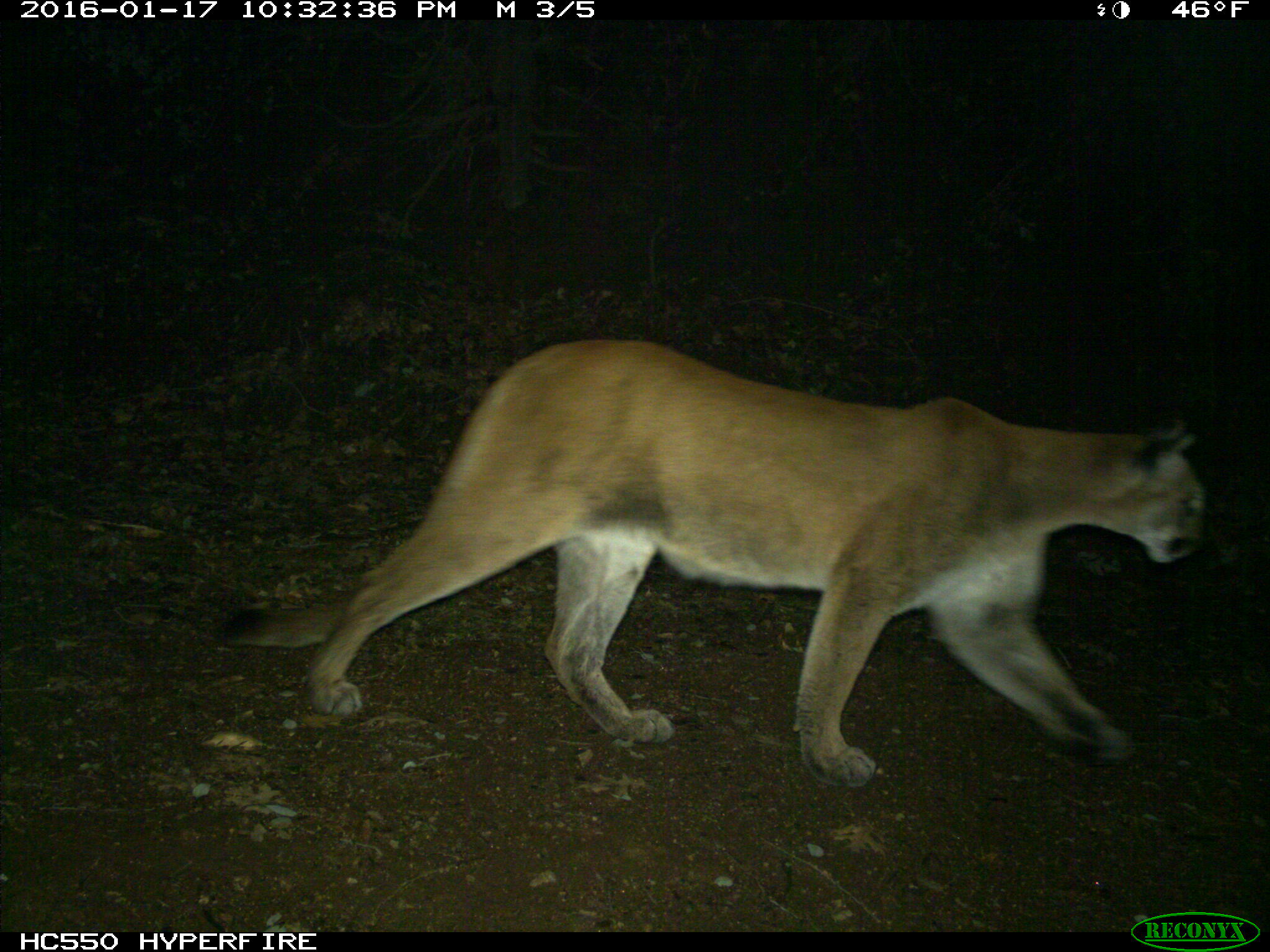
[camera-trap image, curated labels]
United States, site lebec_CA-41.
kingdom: Animalia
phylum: Chordata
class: Mammalia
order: Carnivora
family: Felidae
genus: Puma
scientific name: Puma concolor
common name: mountain lion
Puma concolor (mountain lion).